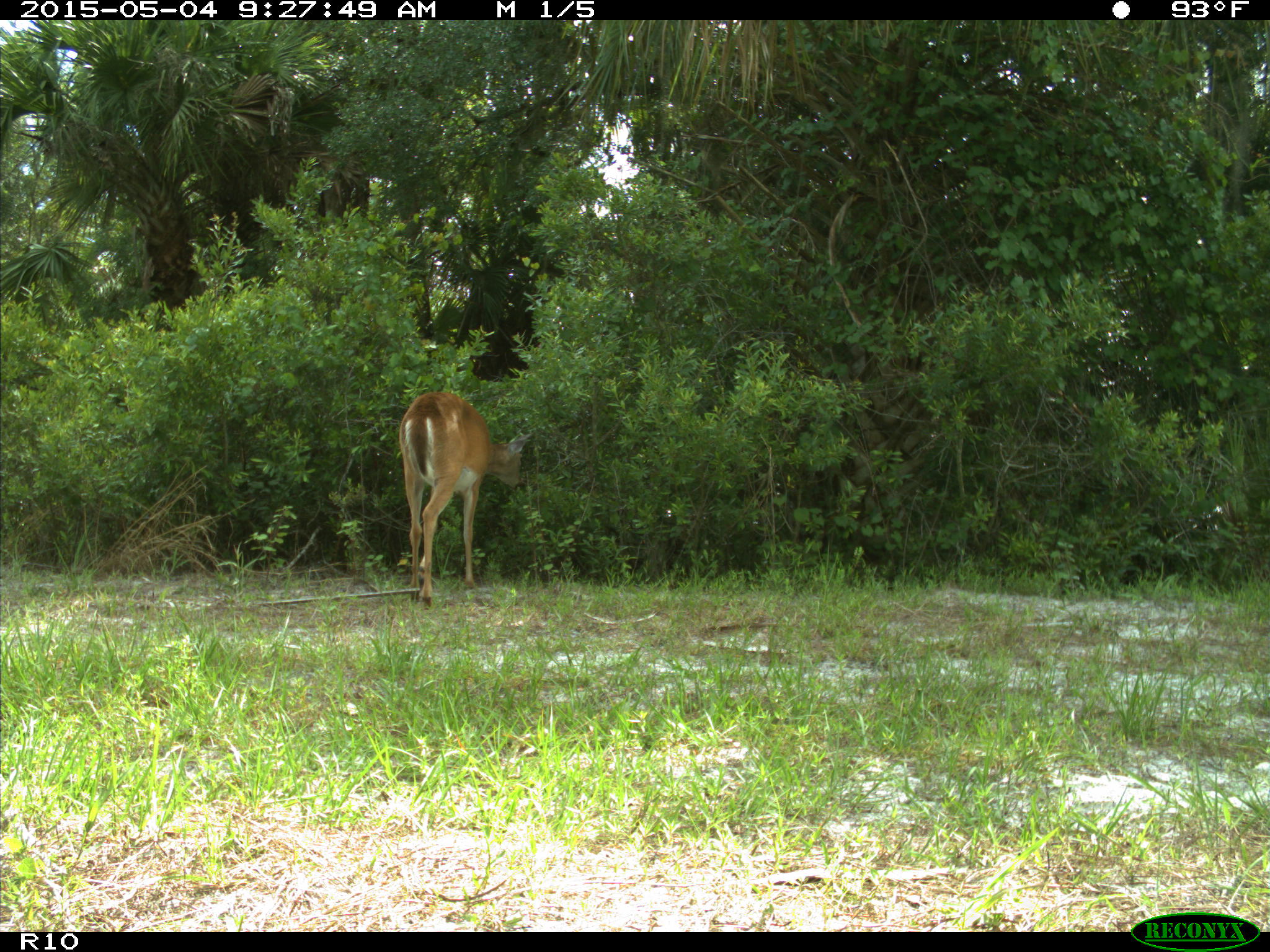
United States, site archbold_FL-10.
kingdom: Animalia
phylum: Chordata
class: Mammalia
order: Artiodactyla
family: Cervidae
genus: Odocoileus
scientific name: Odocoileus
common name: deer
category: unidentified deer